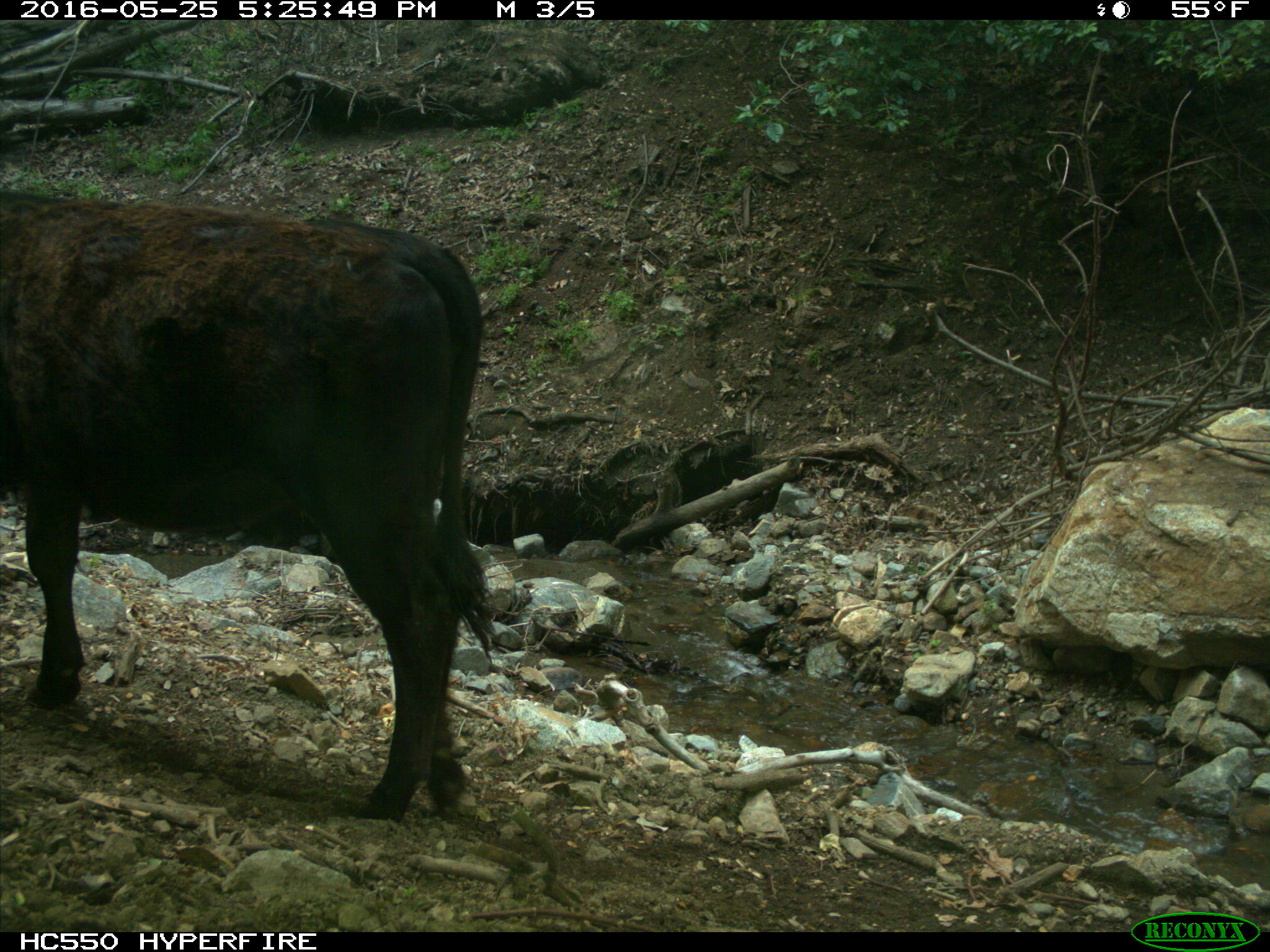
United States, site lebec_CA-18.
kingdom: Animalia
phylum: Chordata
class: Mammalia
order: Artiodactyla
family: Bovidae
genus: Bos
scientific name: Bos taurus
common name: domestic cow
Bos taurus (domestic cow).